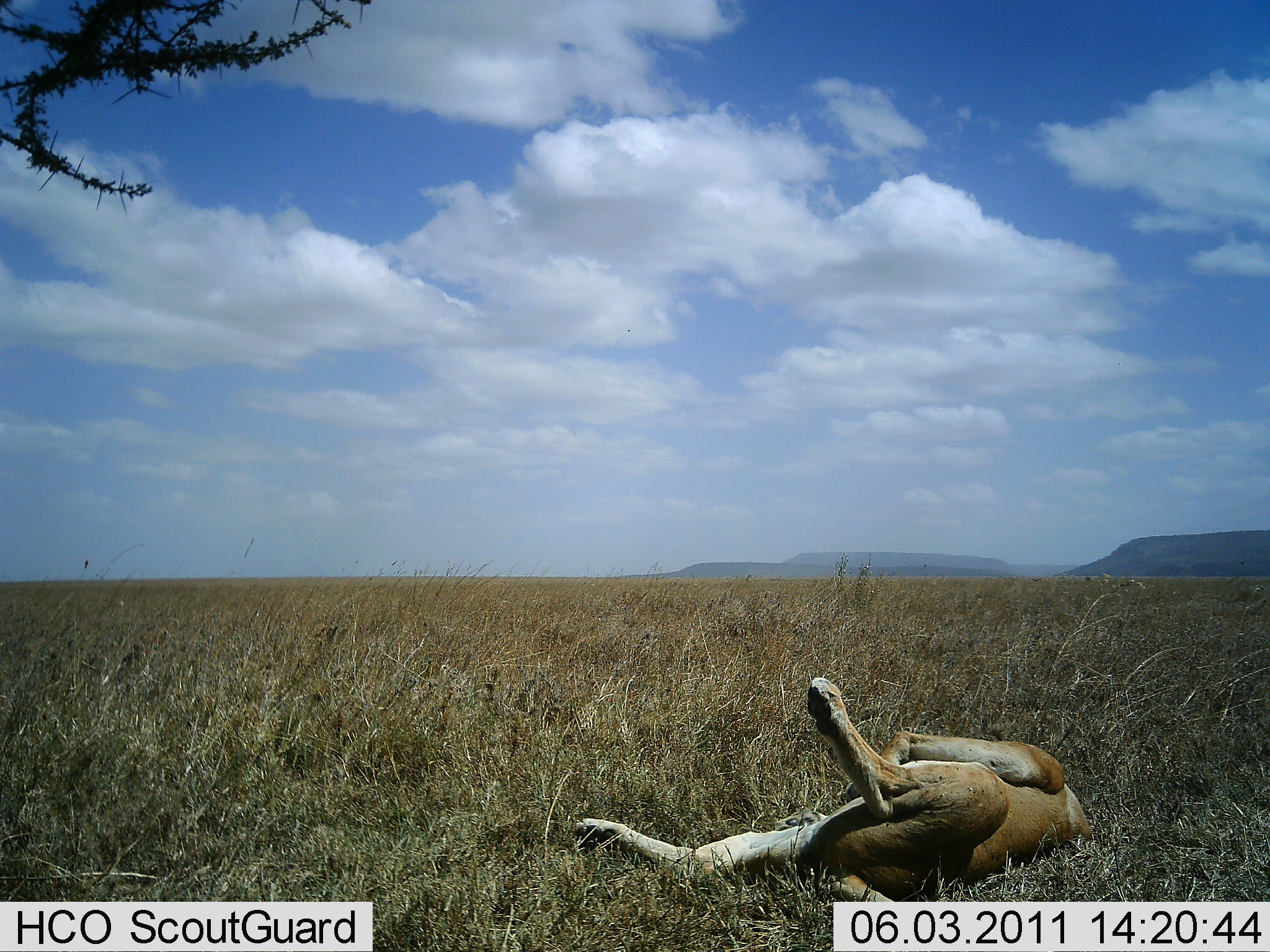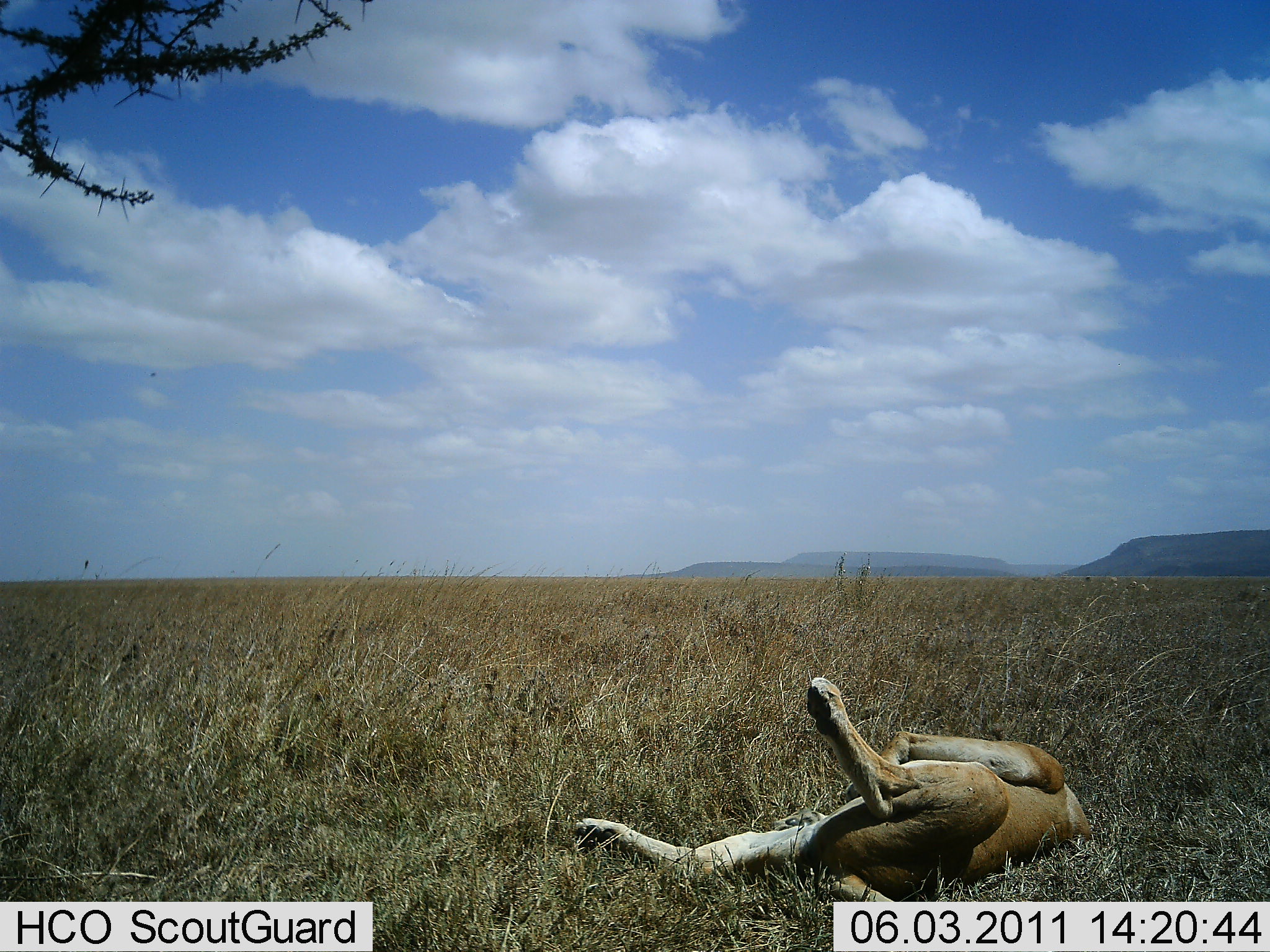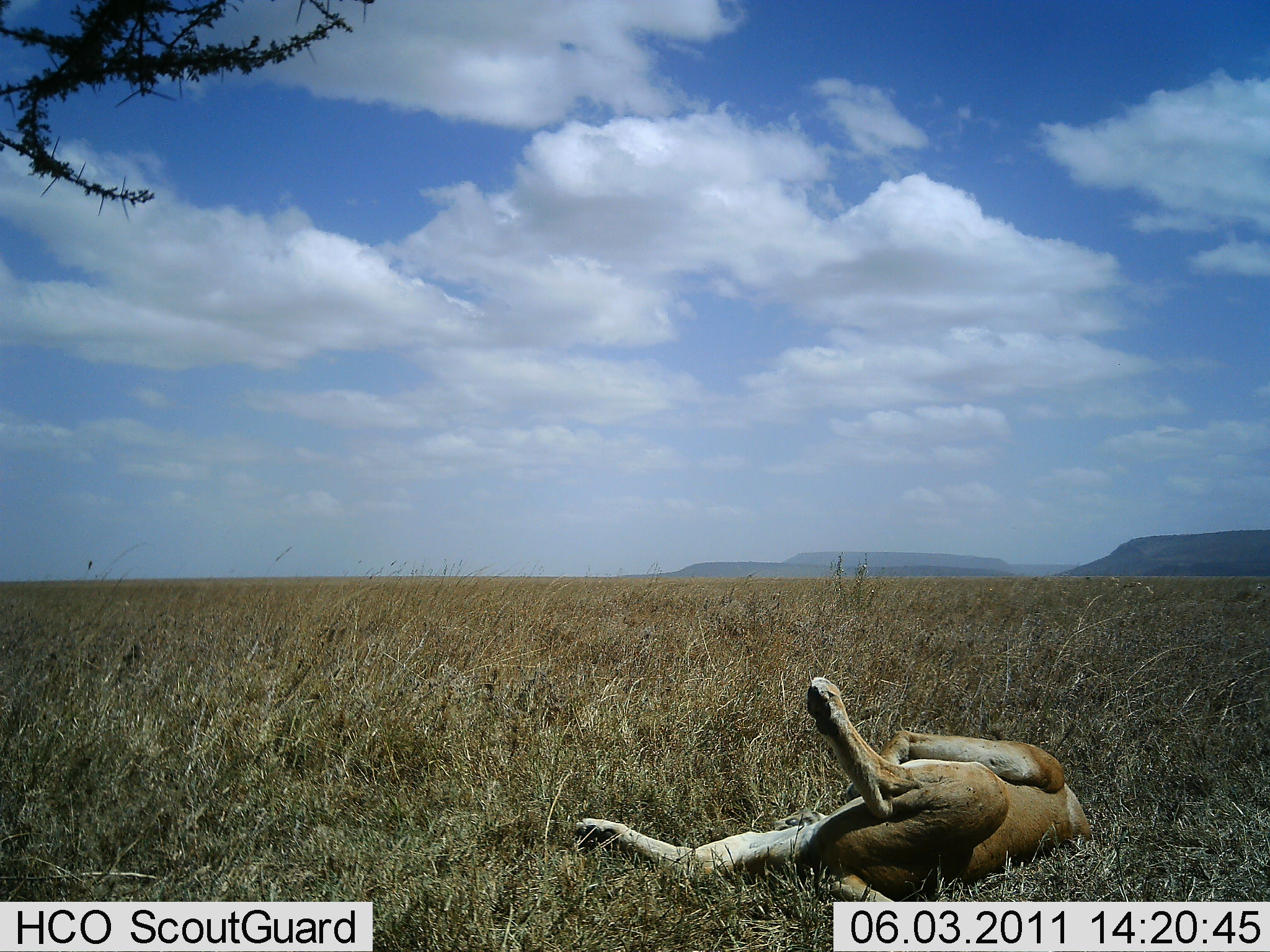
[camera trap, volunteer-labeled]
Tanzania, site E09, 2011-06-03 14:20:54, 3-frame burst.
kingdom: Animalia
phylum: Chordata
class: Mammalia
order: Carnivora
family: Felidae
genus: Panthera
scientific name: Panthera leo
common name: lion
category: lionfemale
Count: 1.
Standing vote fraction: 0%.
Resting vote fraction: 100%.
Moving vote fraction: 0%.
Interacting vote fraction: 0%.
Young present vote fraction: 0%.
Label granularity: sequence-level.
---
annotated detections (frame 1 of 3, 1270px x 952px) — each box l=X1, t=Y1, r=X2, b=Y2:
animal: l=574, t=675, r=1095, b=933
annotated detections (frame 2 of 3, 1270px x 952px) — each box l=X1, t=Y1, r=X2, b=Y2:
animal: l=574, t=675, r=1095, b=933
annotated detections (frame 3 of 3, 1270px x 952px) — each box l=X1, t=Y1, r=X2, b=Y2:
animal: l=574, t=675, r=1095, b=933